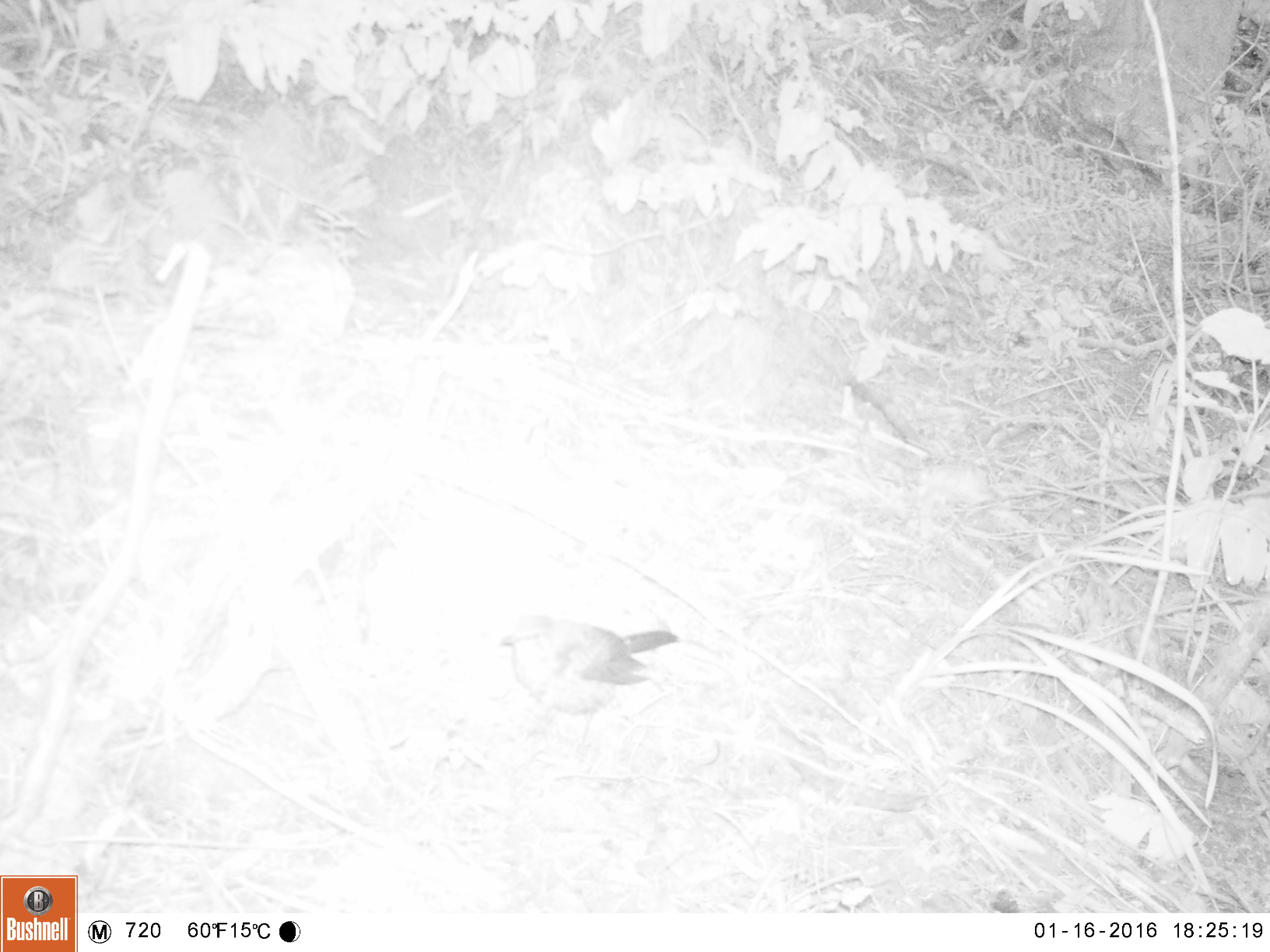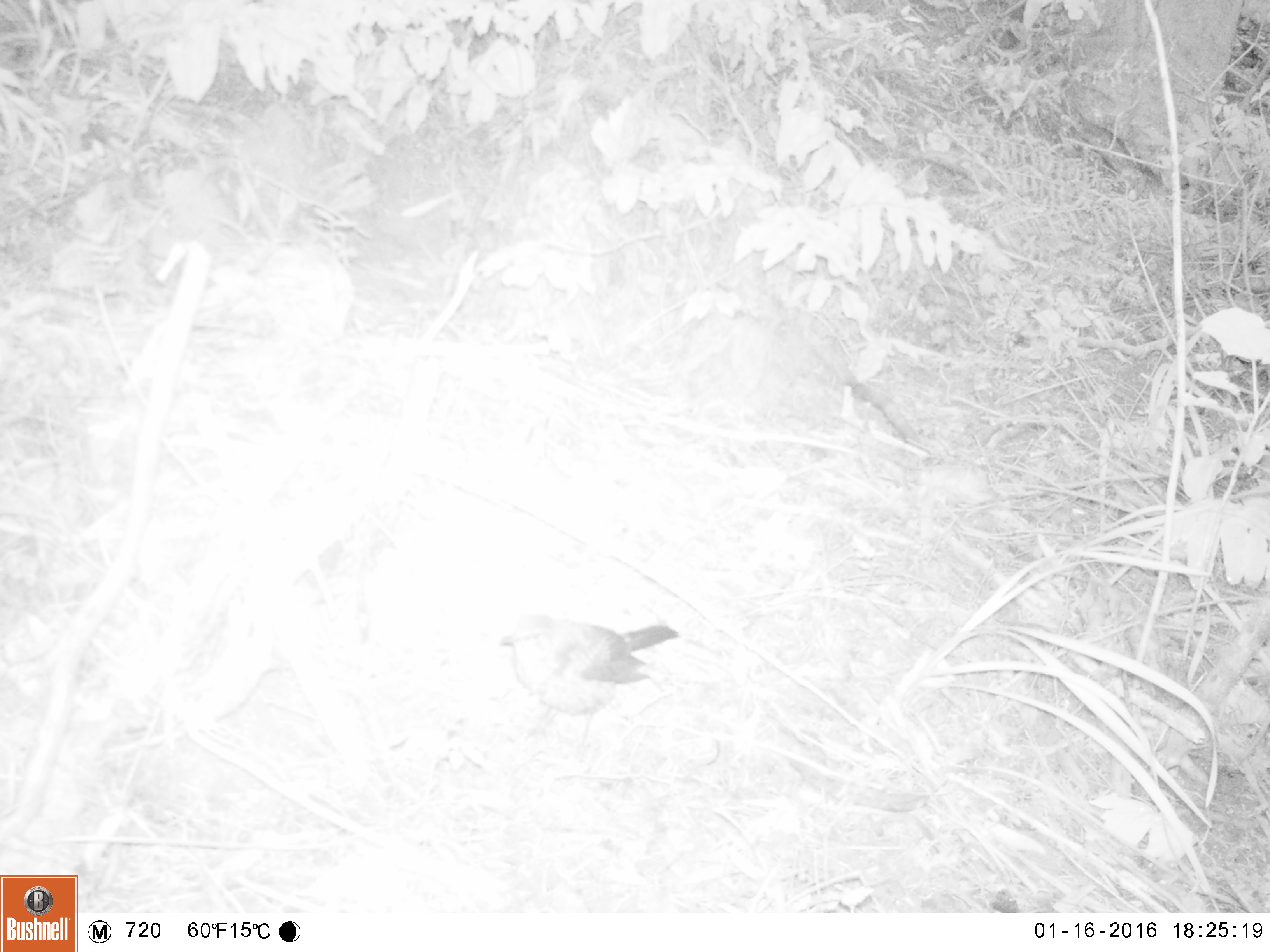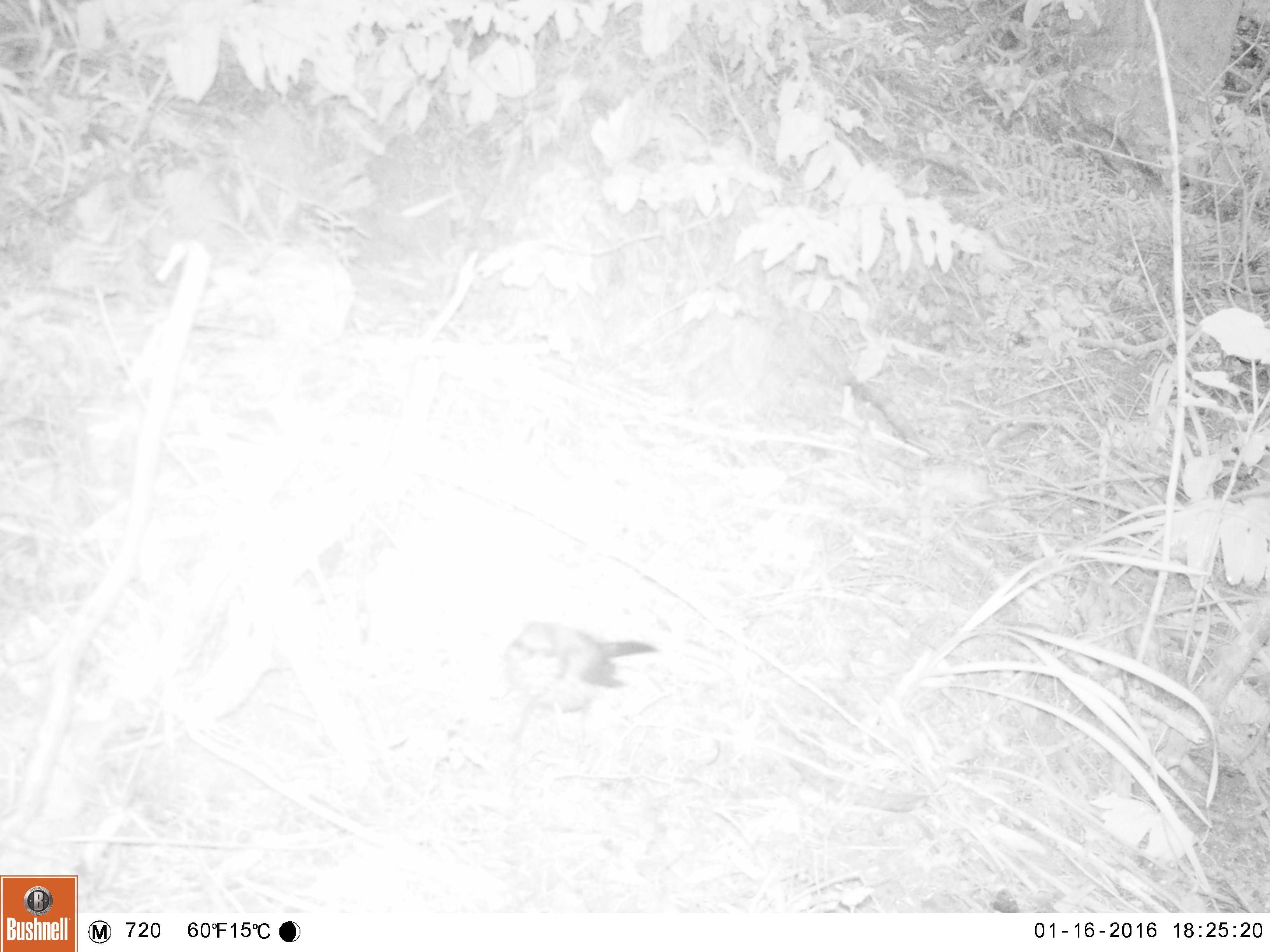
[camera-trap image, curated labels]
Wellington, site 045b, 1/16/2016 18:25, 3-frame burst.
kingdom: Animalia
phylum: Chordata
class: Aves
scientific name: Aves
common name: bird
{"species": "bird (Aves)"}